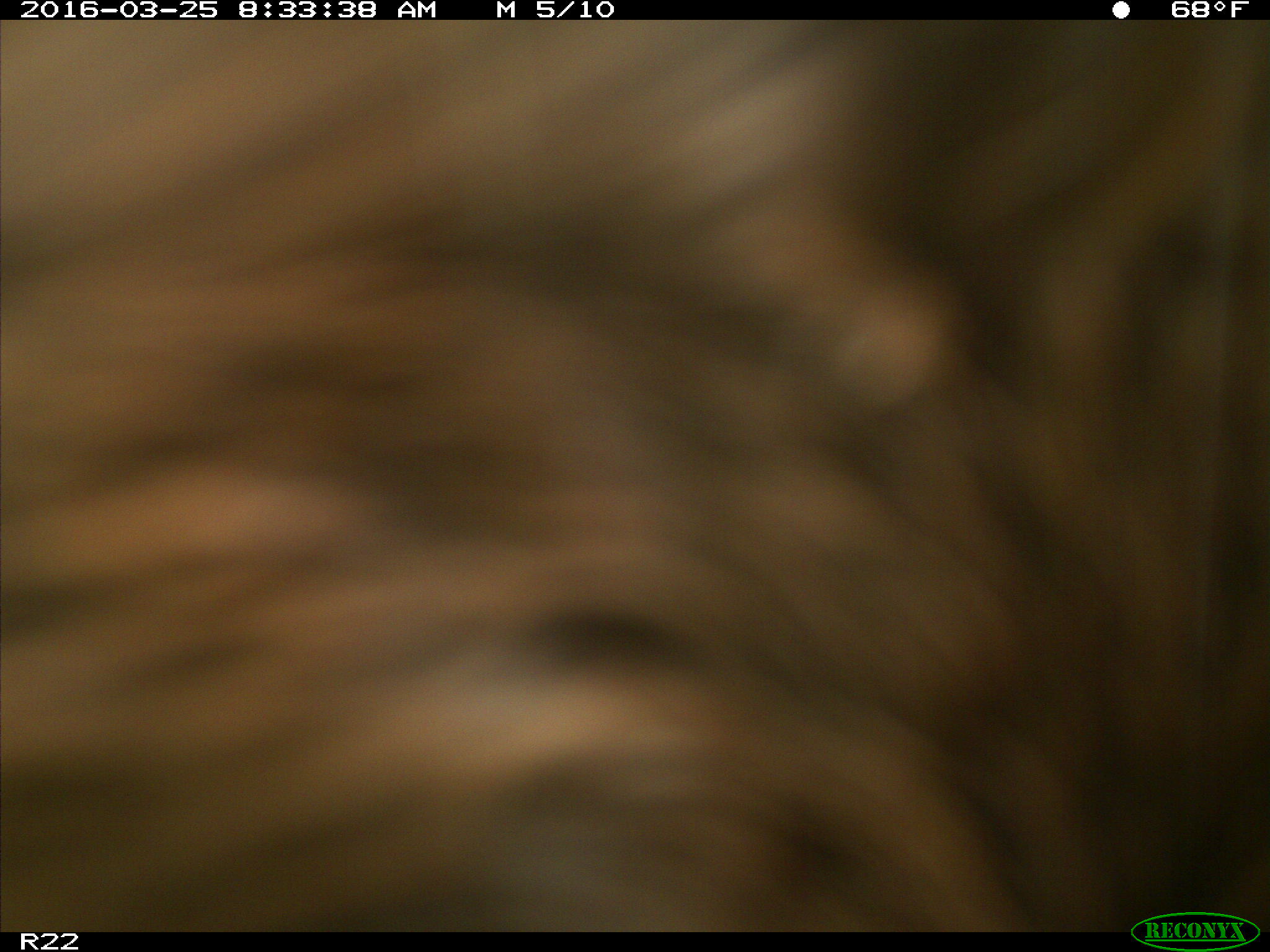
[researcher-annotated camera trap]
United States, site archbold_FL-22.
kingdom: Animalia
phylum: Chordata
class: Mammalia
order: Artiodactyla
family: Bovidae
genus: Bos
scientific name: Bos taurus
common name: domestic cow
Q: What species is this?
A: Bos taurus (domestic cow).